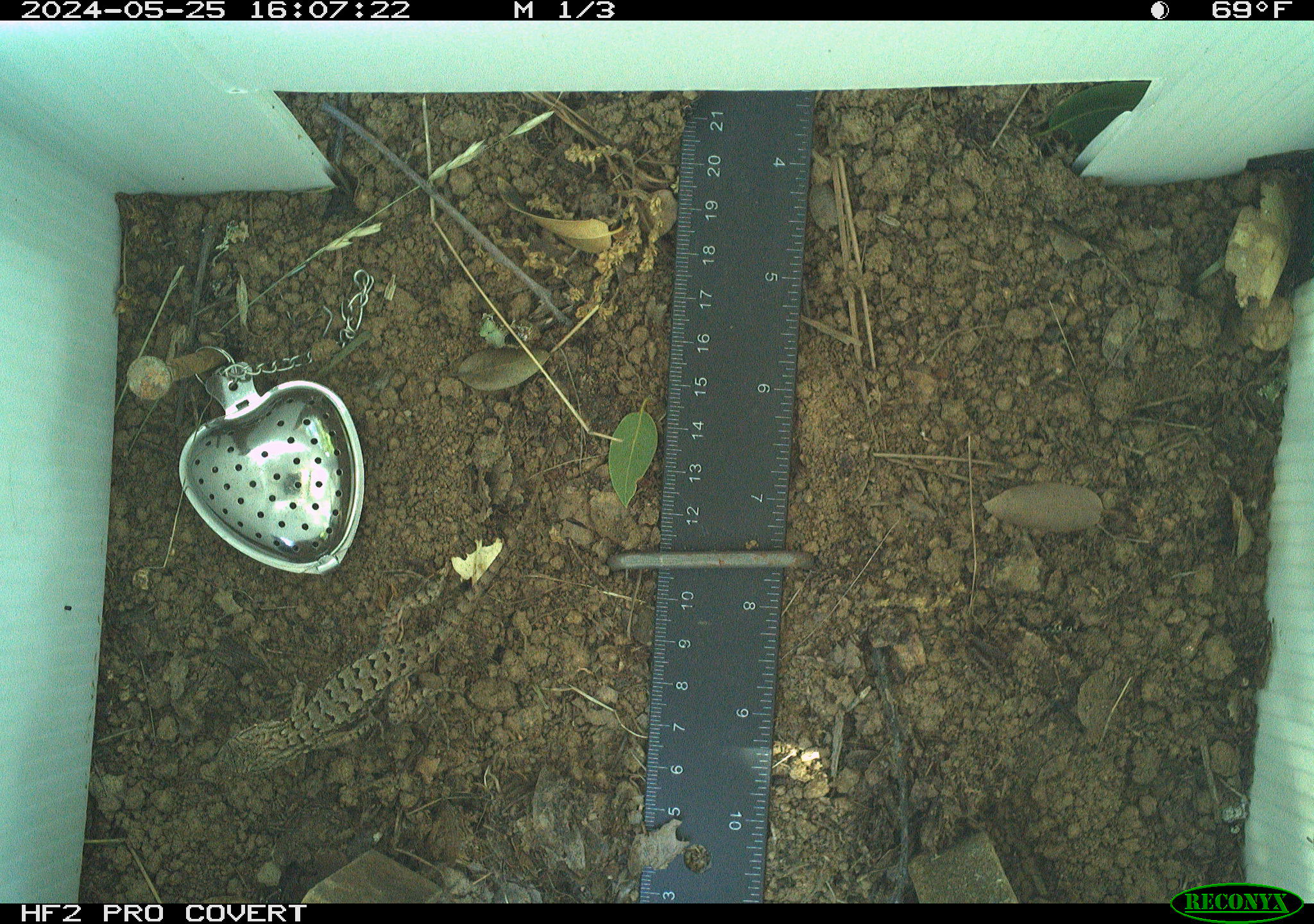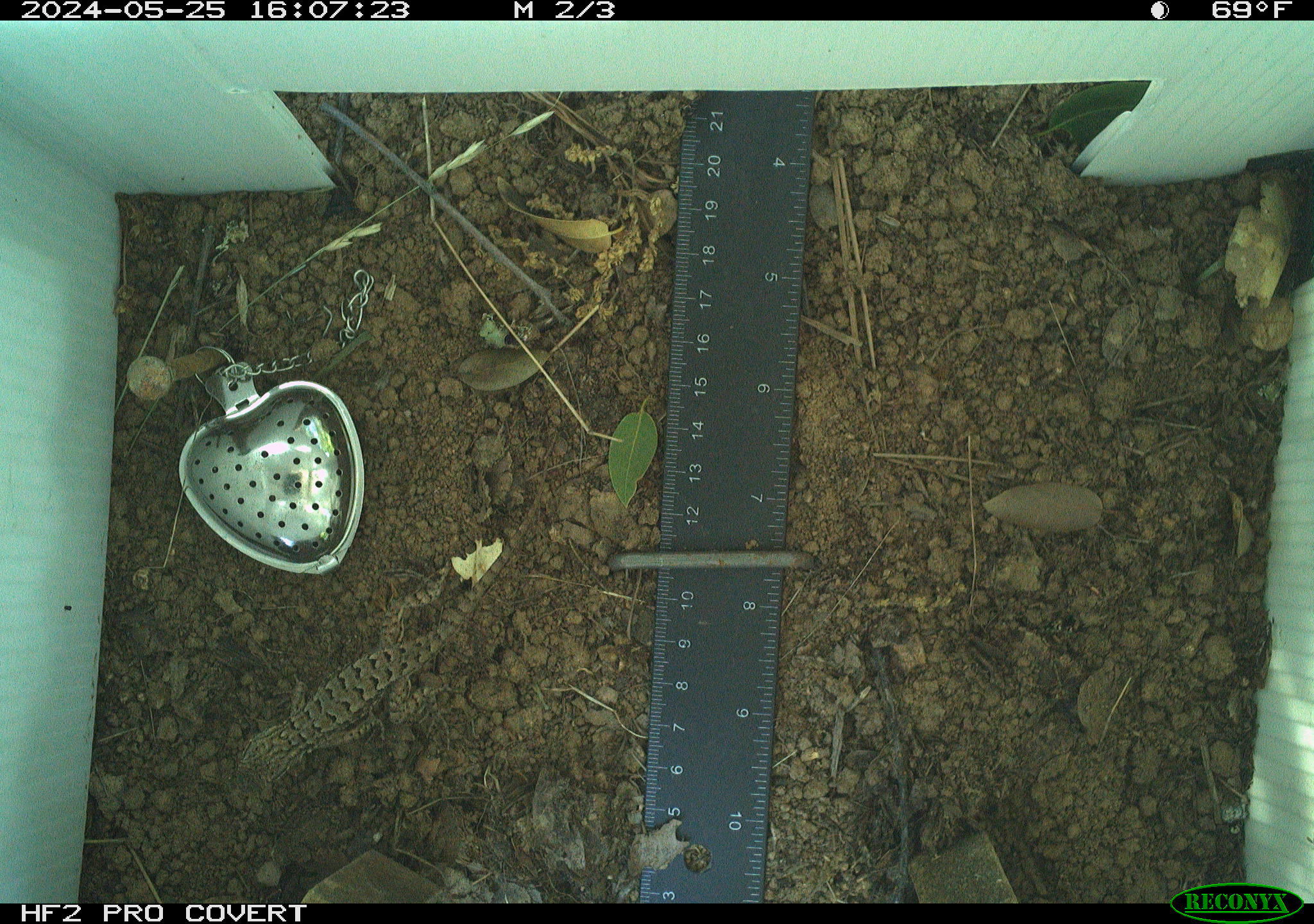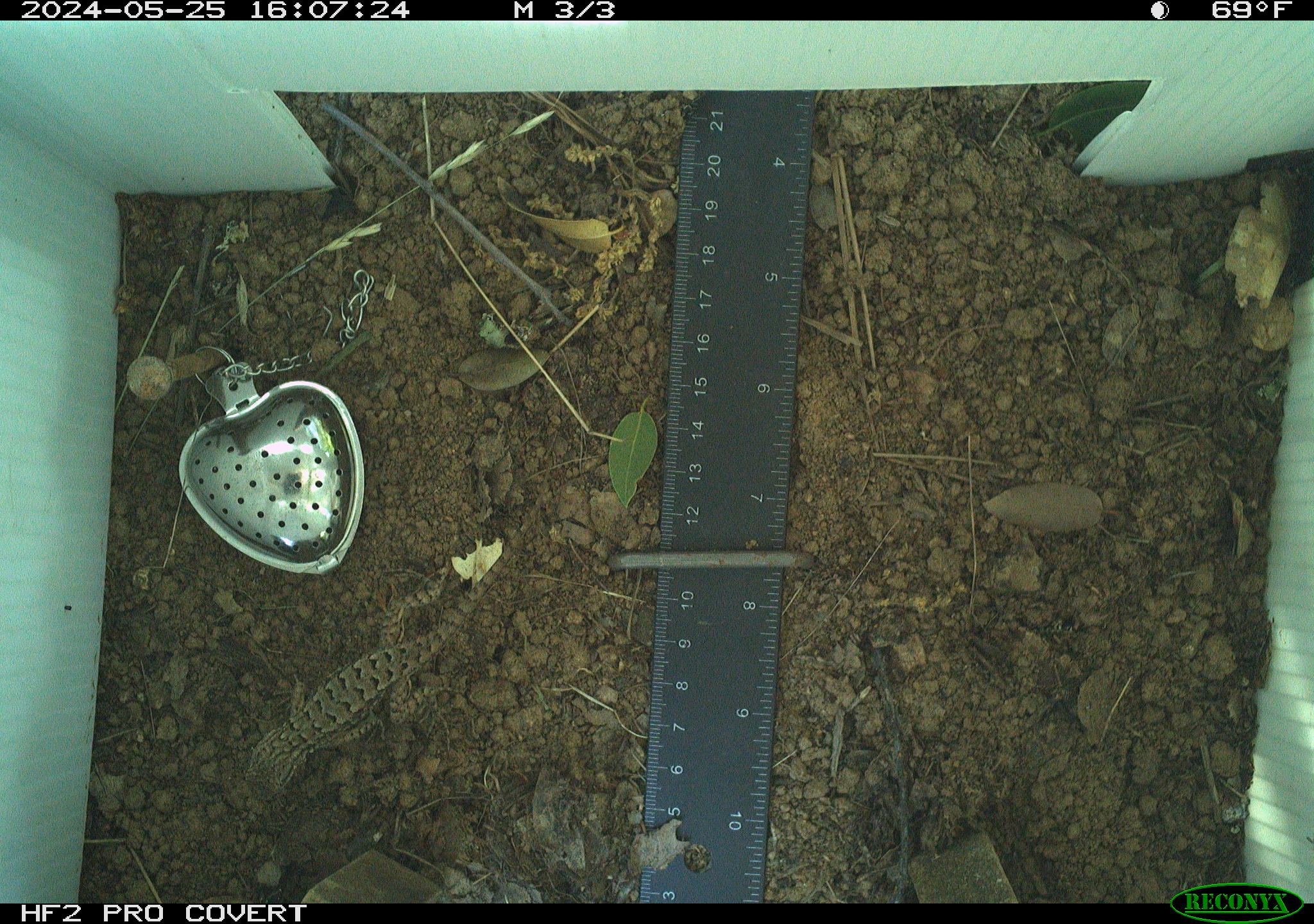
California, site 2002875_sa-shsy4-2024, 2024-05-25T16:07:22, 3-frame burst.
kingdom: Animalia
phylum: Chordata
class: Reptilia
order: Squamata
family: Phrynosomatidae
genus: Sceloporus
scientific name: Sceloporus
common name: spiny lizards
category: sceloporus species